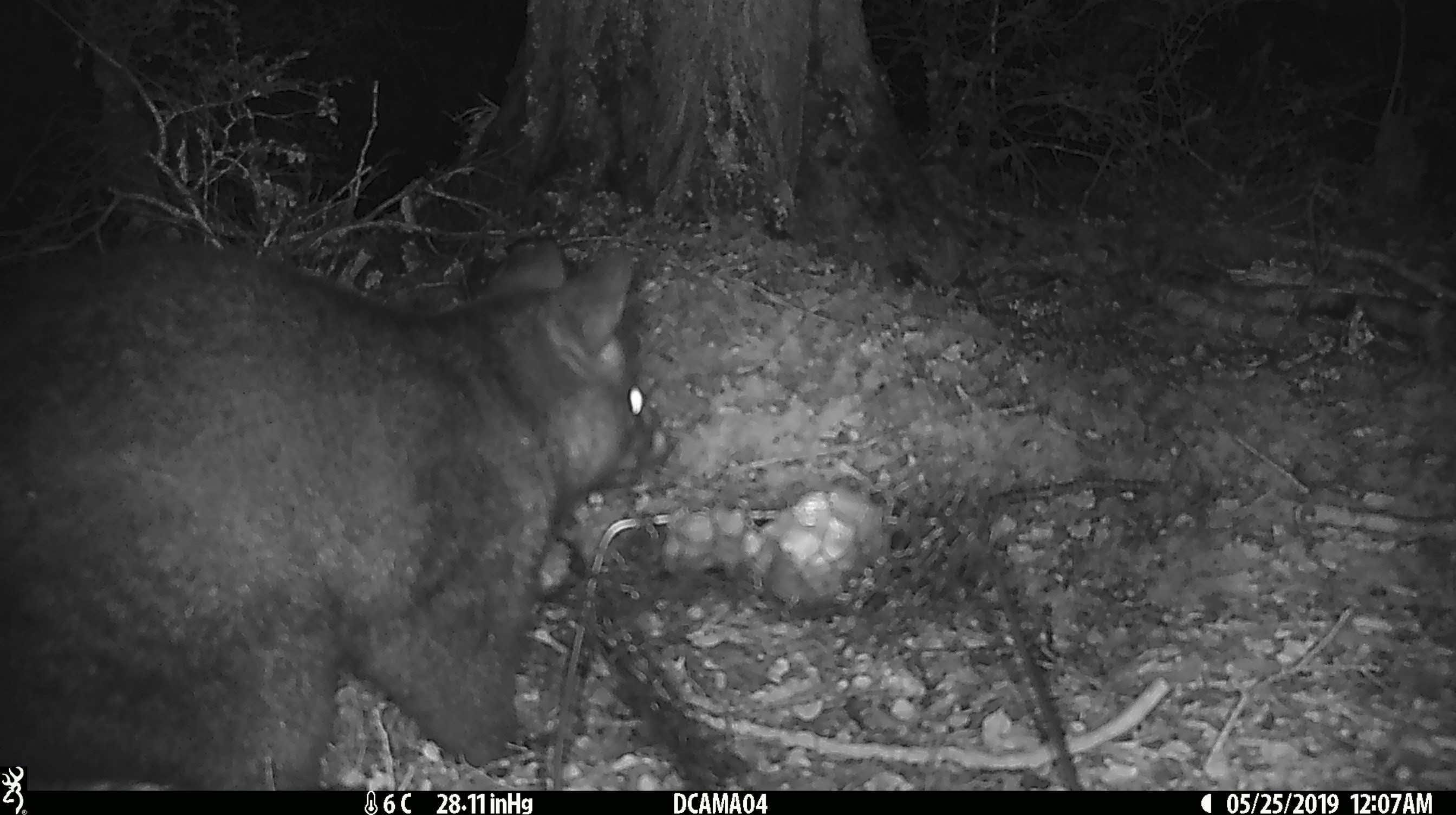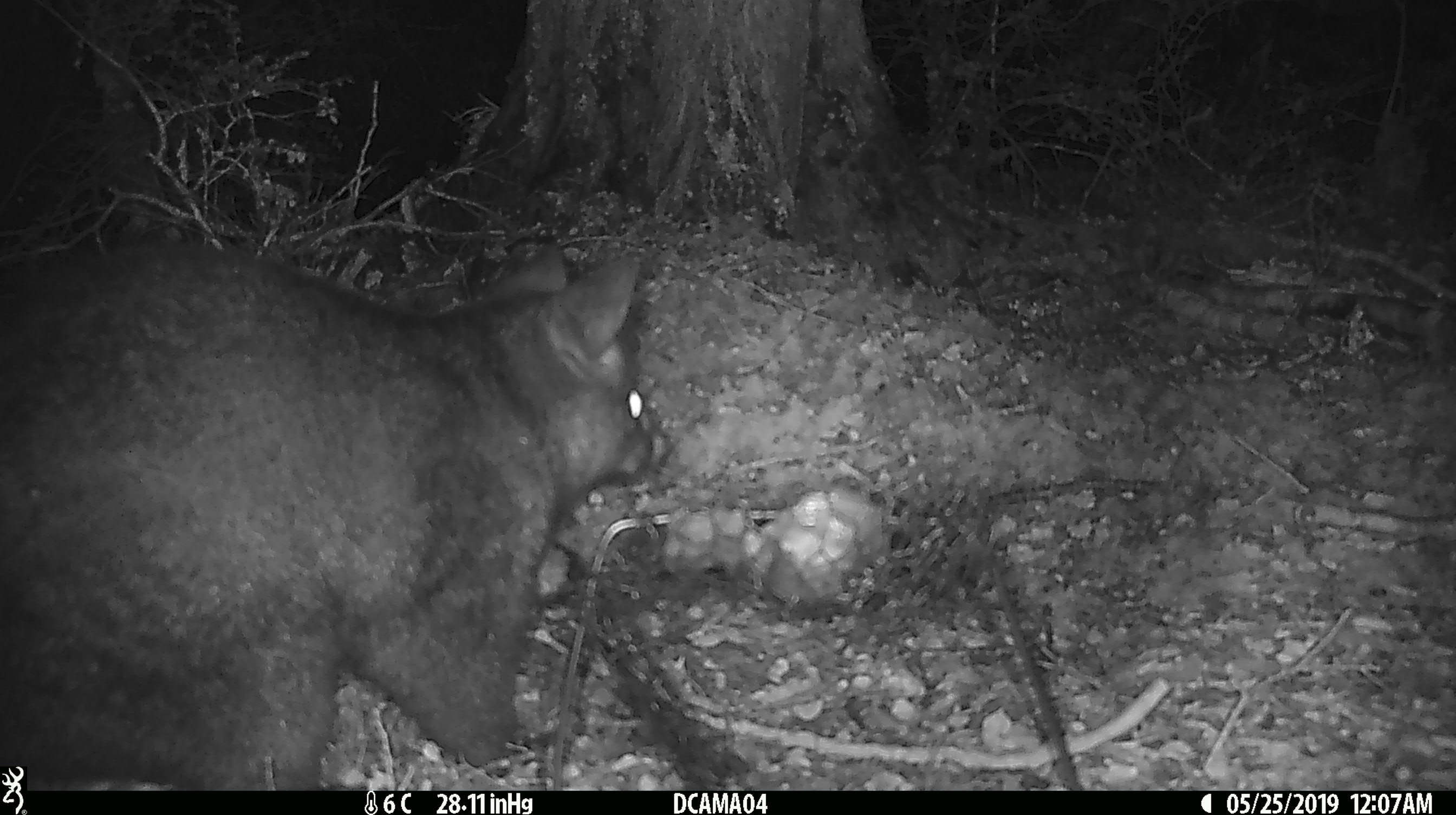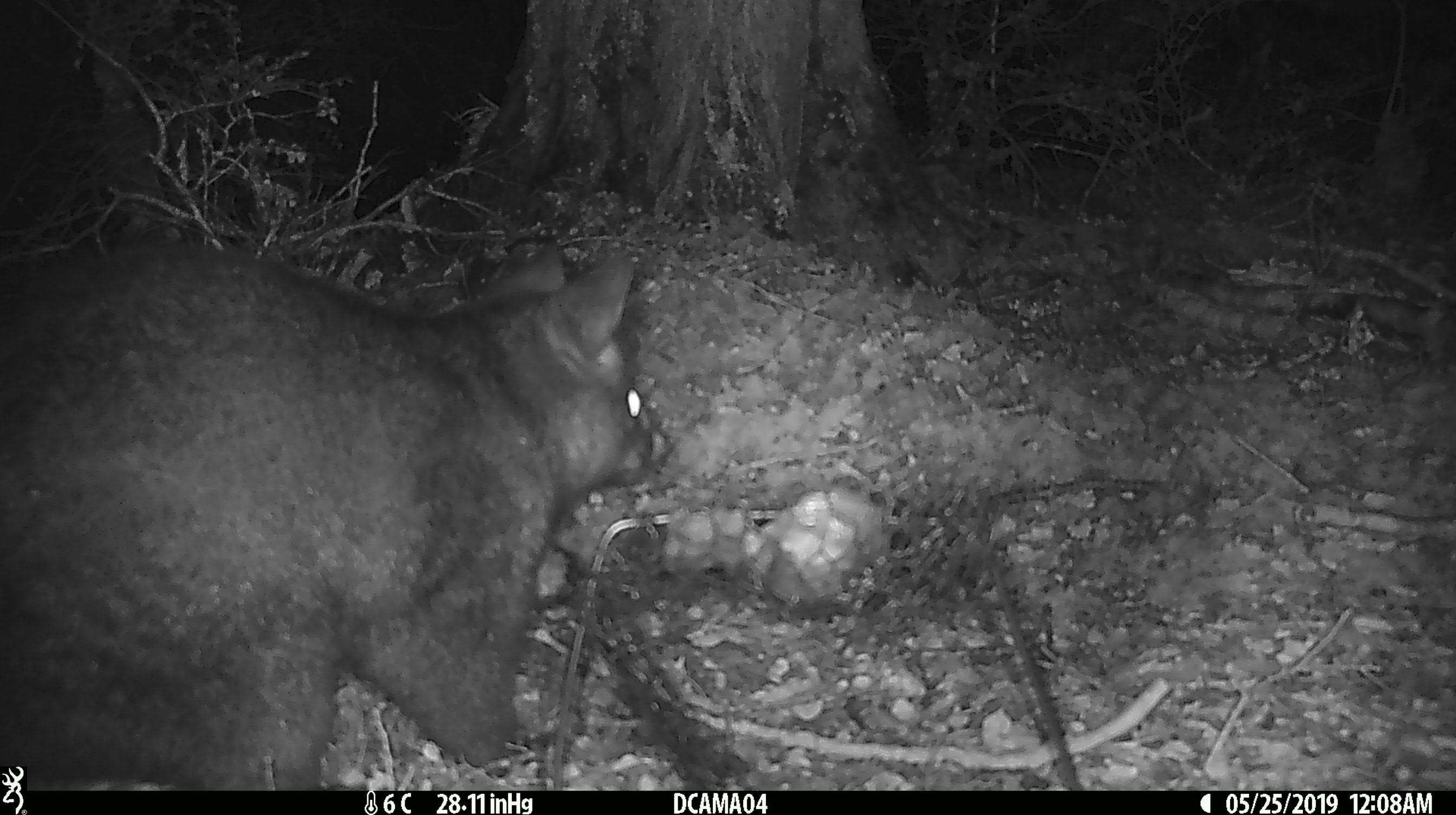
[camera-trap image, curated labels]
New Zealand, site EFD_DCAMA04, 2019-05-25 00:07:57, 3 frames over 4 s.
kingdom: Animalia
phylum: Chordata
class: Mammalia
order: Diprotodontia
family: Phalangeridae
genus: Trichosurus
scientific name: Trichosurus vulpecula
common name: common brushtail possum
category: possum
Possum (common brushtail possum) (Trichosurus vulpecula).